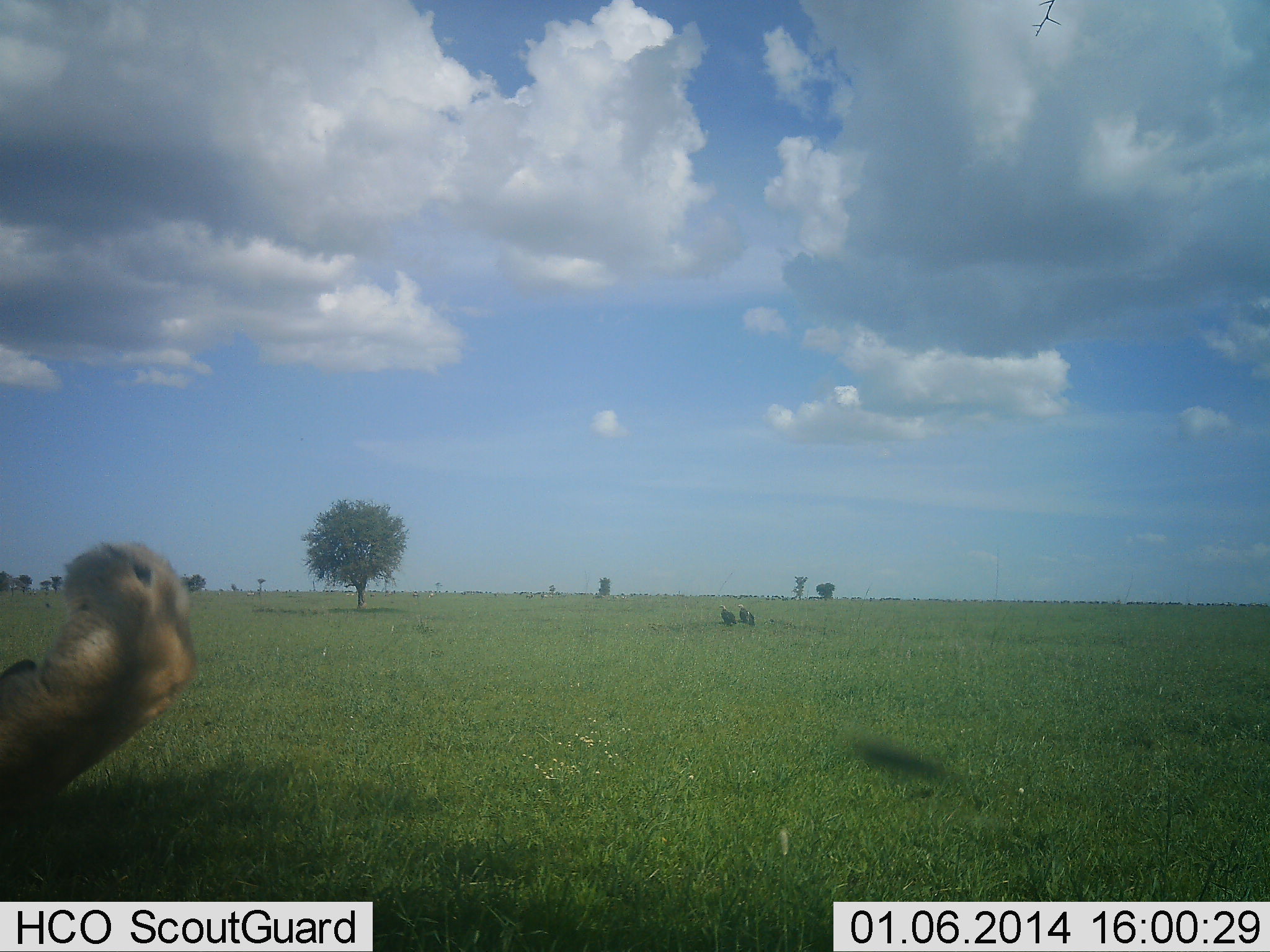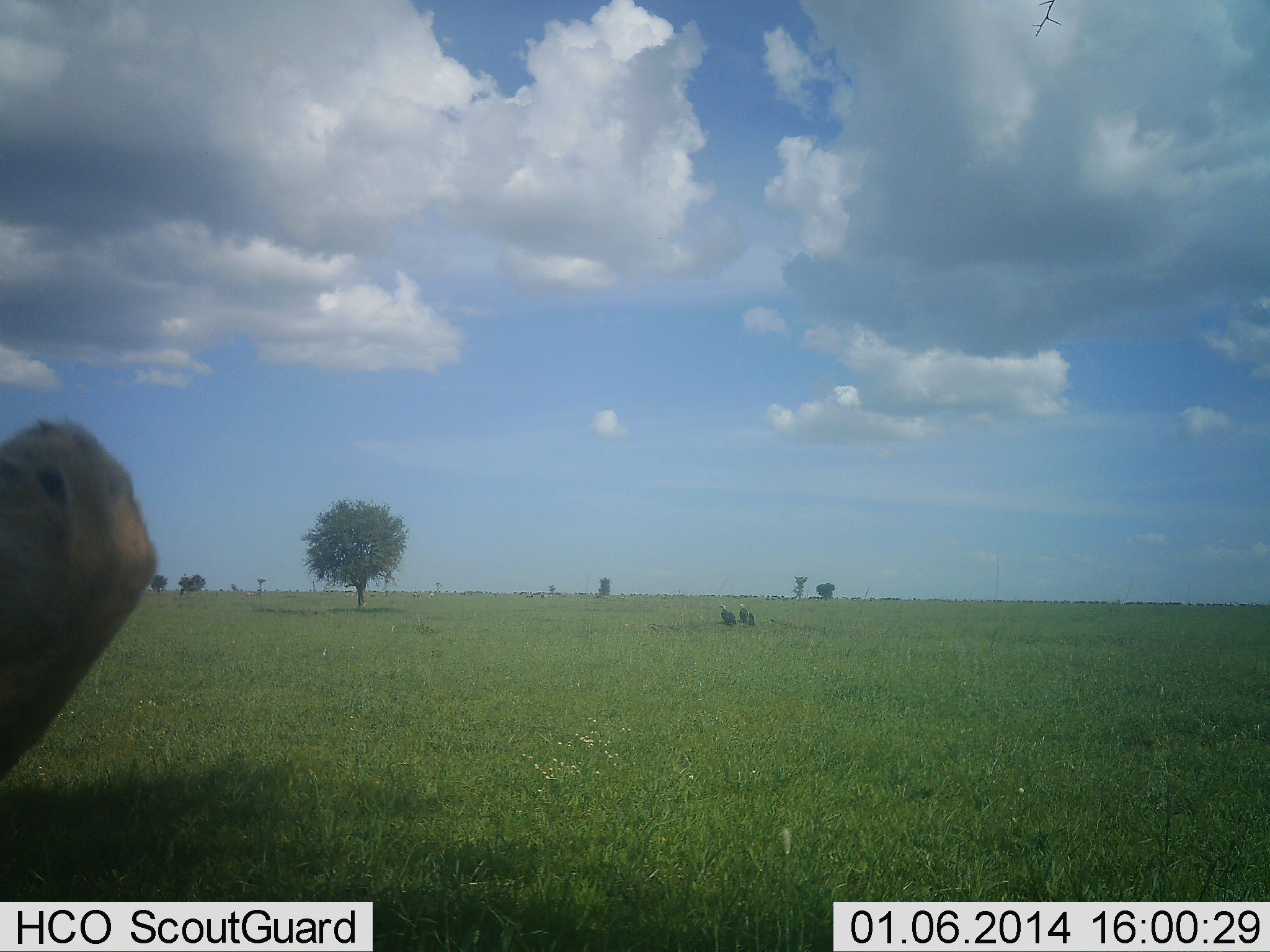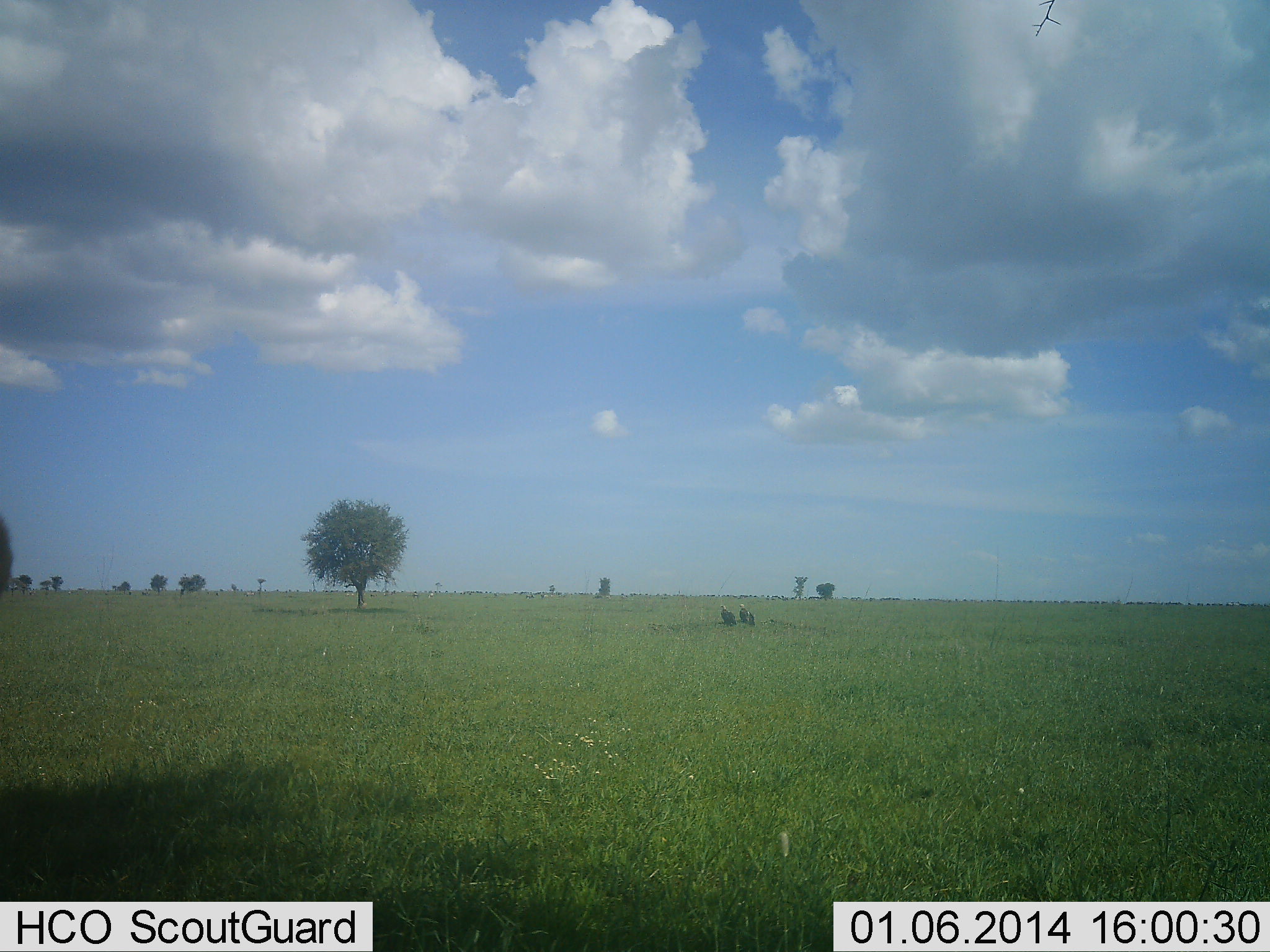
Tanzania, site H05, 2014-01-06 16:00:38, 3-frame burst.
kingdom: Animalia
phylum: Chordata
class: Mammalia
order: Carnivora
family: Felidae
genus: Panthera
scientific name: Panthera leo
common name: lion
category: lionfemale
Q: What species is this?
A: Lionfemale (lion) (Panthera leo).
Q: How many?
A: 1.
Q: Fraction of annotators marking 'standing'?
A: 0%.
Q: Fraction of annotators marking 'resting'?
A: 70%.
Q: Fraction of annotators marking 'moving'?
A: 30%.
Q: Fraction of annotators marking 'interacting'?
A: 10%.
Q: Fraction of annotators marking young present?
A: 0%.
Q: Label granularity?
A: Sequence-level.